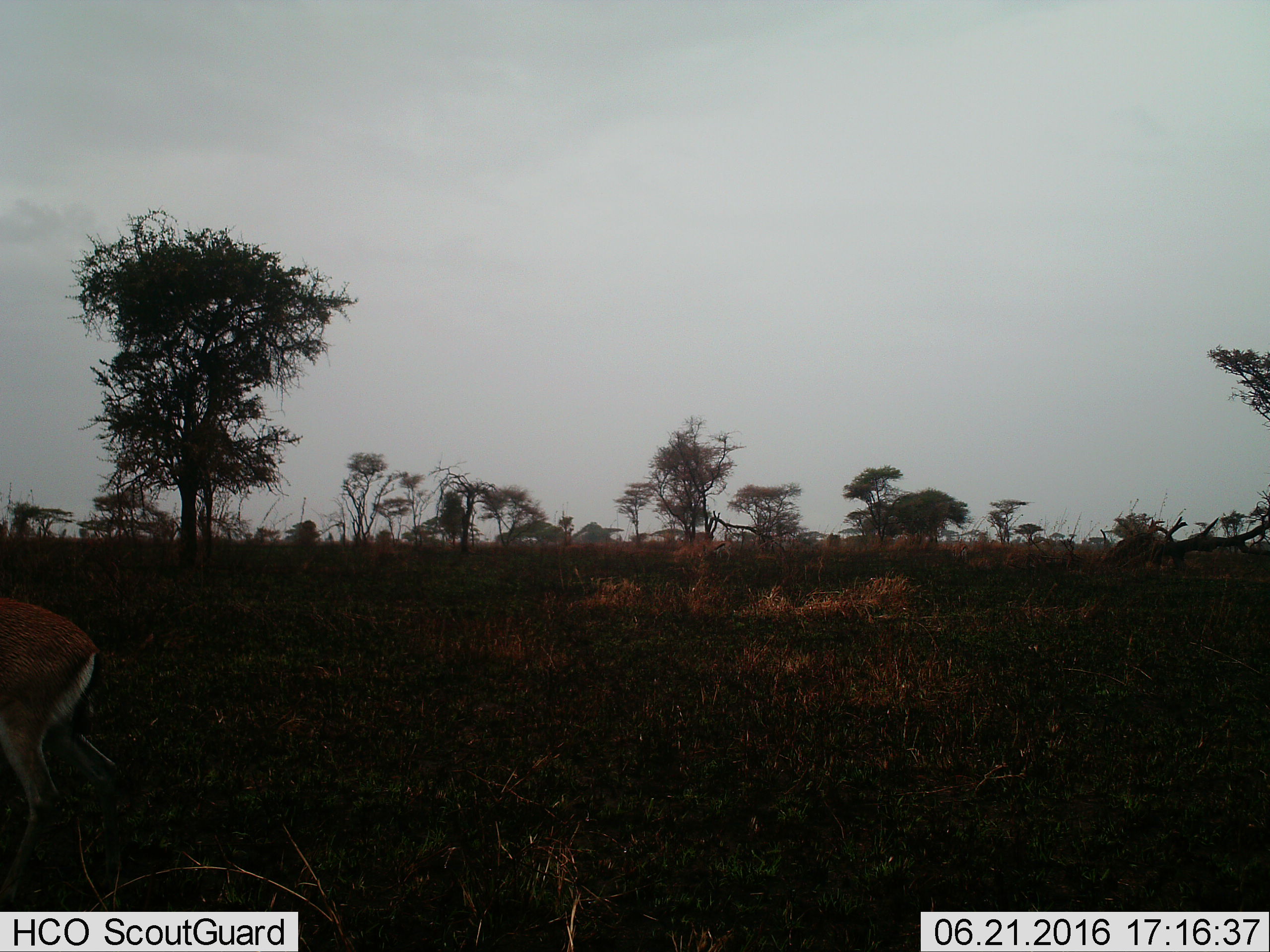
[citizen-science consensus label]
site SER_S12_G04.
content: unidentified animal